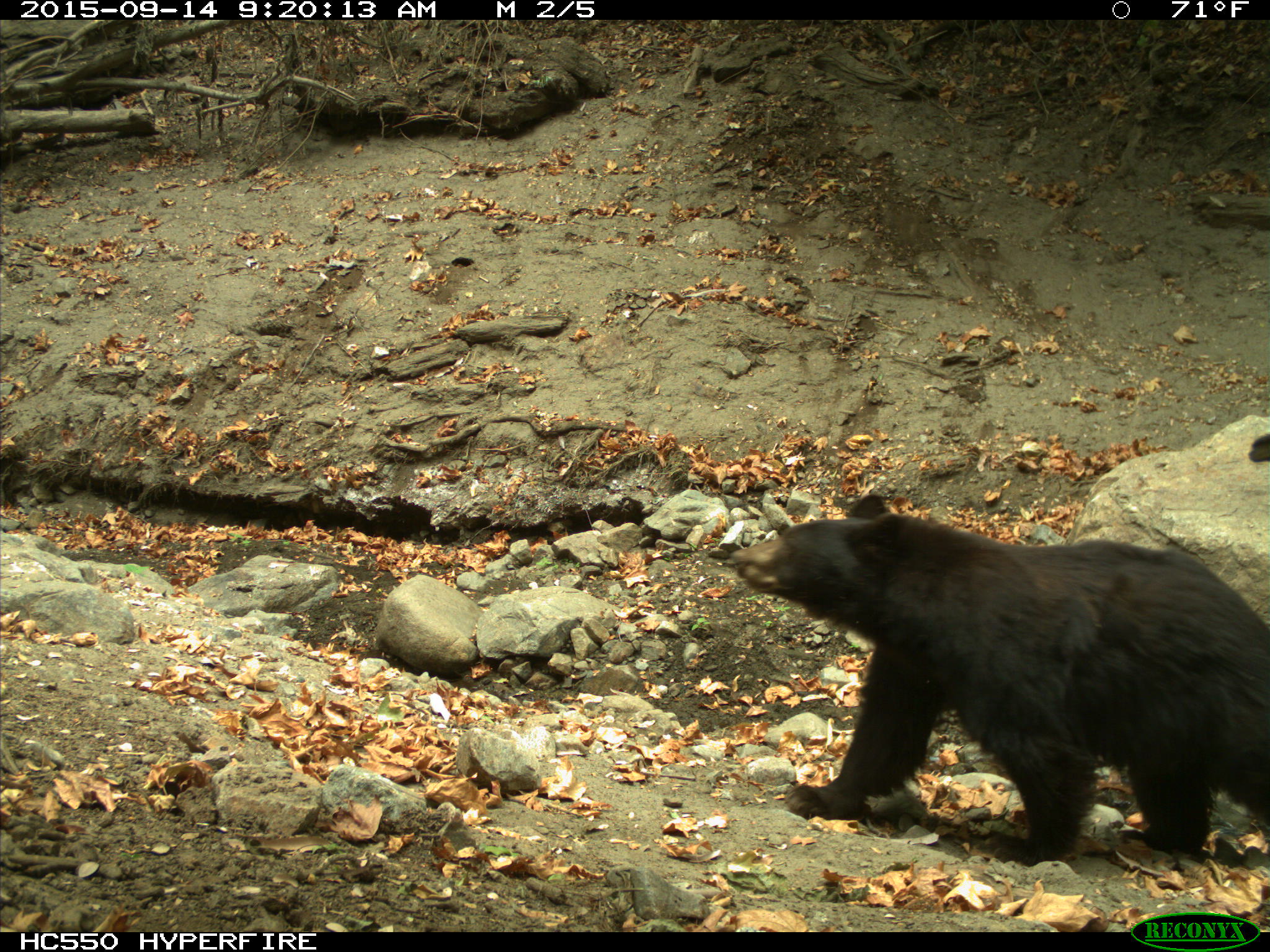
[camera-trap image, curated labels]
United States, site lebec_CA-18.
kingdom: Animalia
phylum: Chordata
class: Mammalia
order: Carnivora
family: Ursidae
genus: Ursus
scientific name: Ursus americanus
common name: american black bear